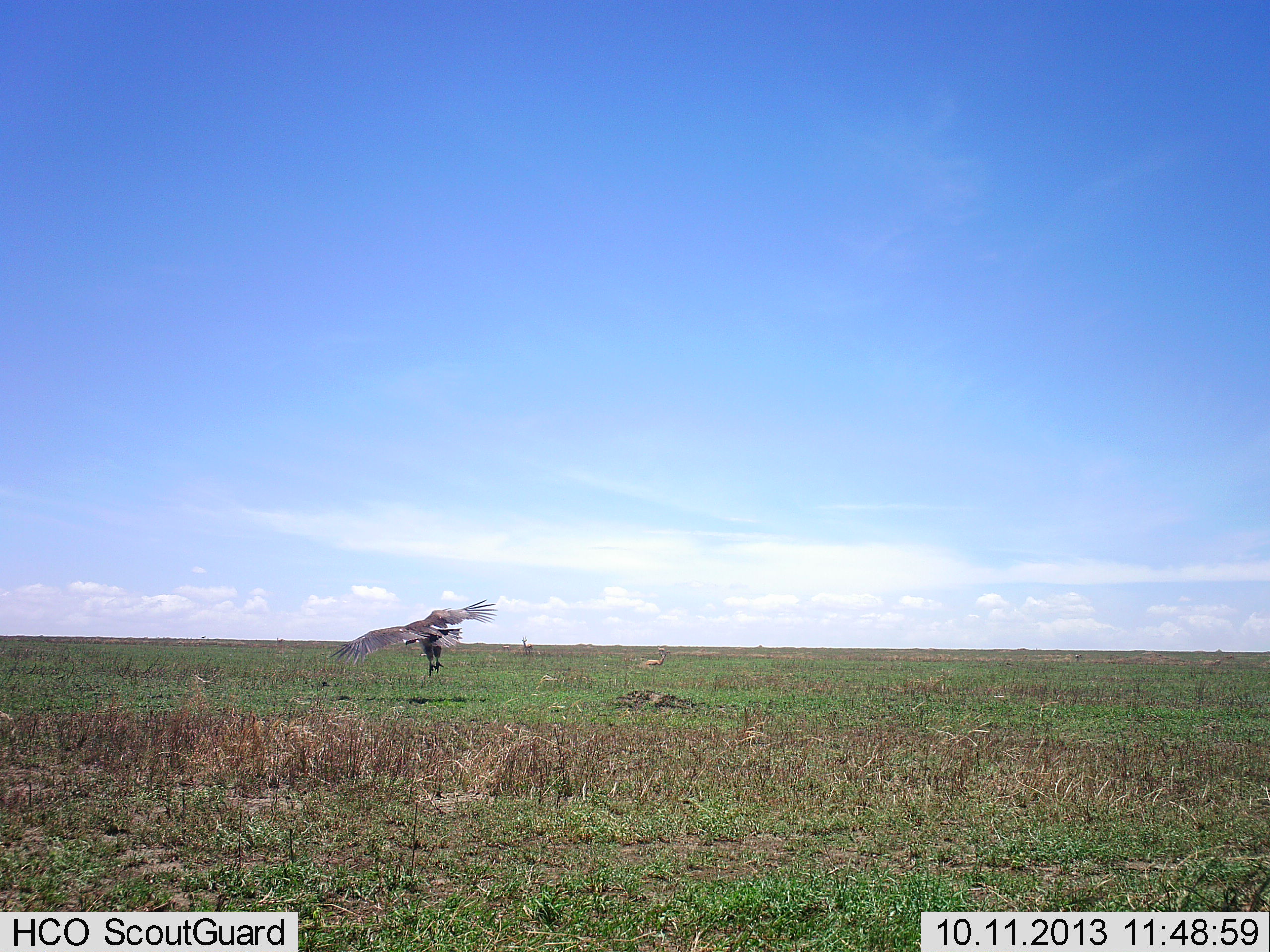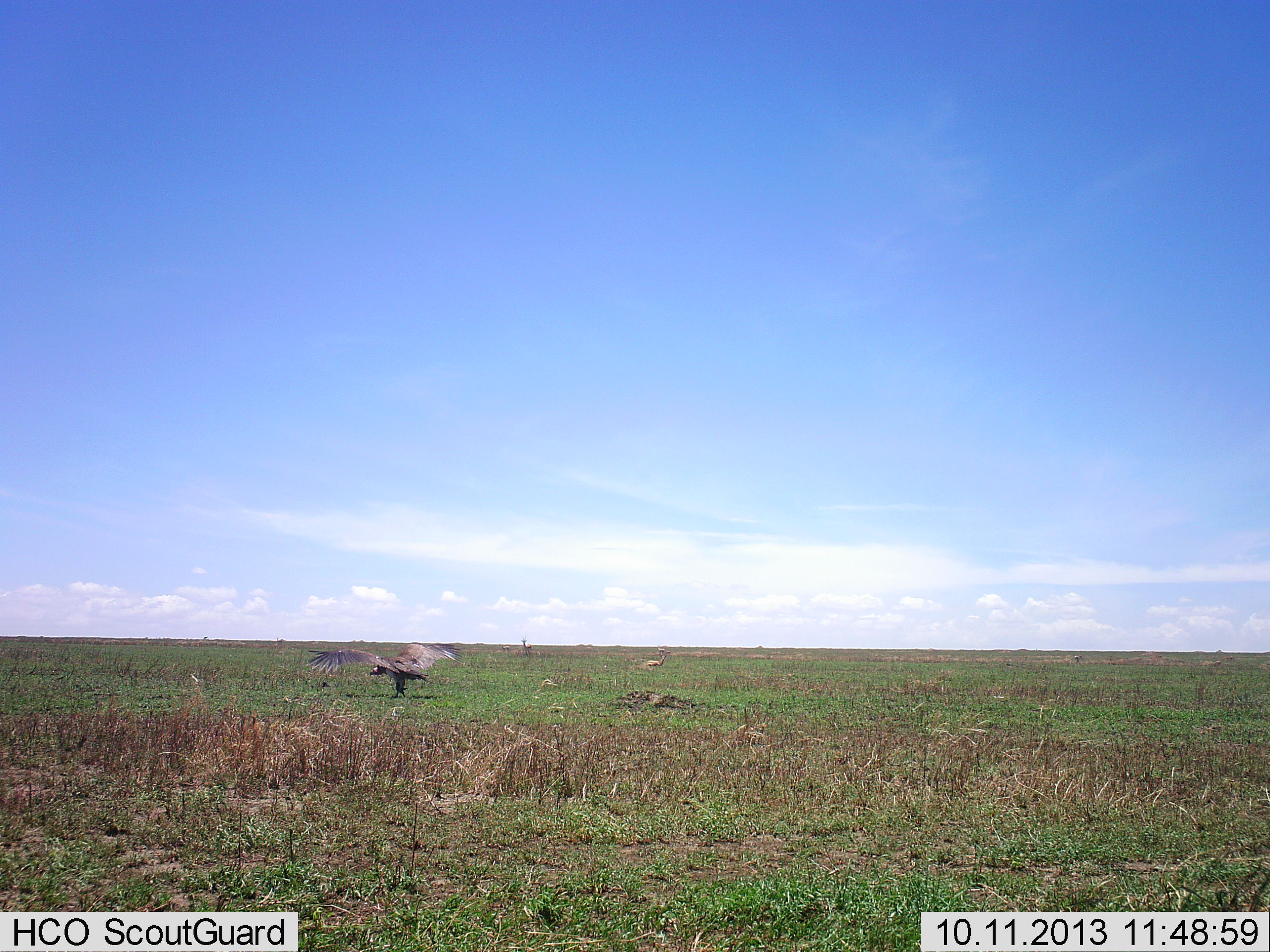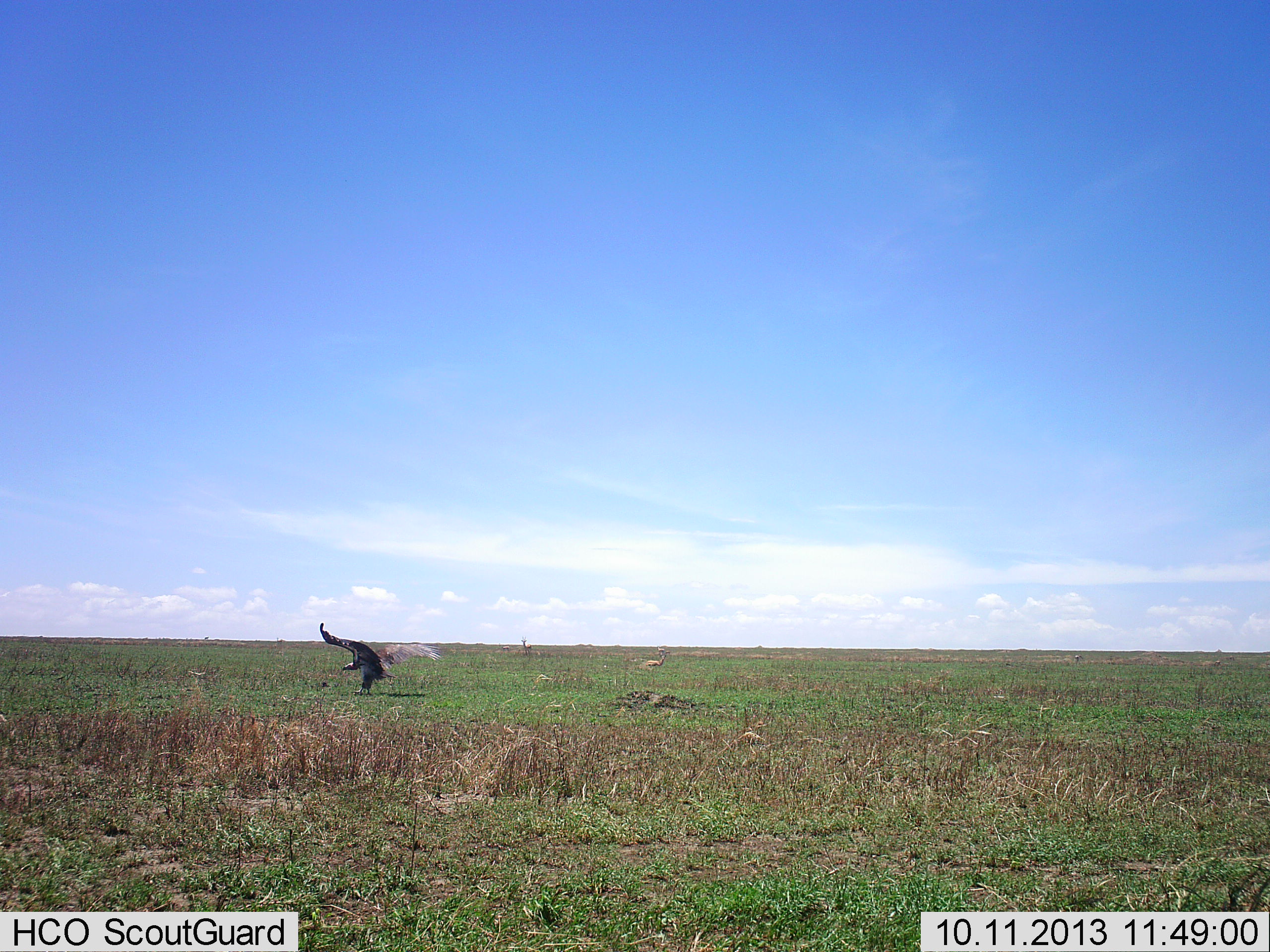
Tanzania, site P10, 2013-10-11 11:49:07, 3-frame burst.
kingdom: Animalia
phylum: Chordata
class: Aves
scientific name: Aves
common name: bird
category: otherbird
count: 1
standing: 0%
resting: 0%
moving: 100%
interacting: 0%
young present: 0%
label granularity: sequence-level